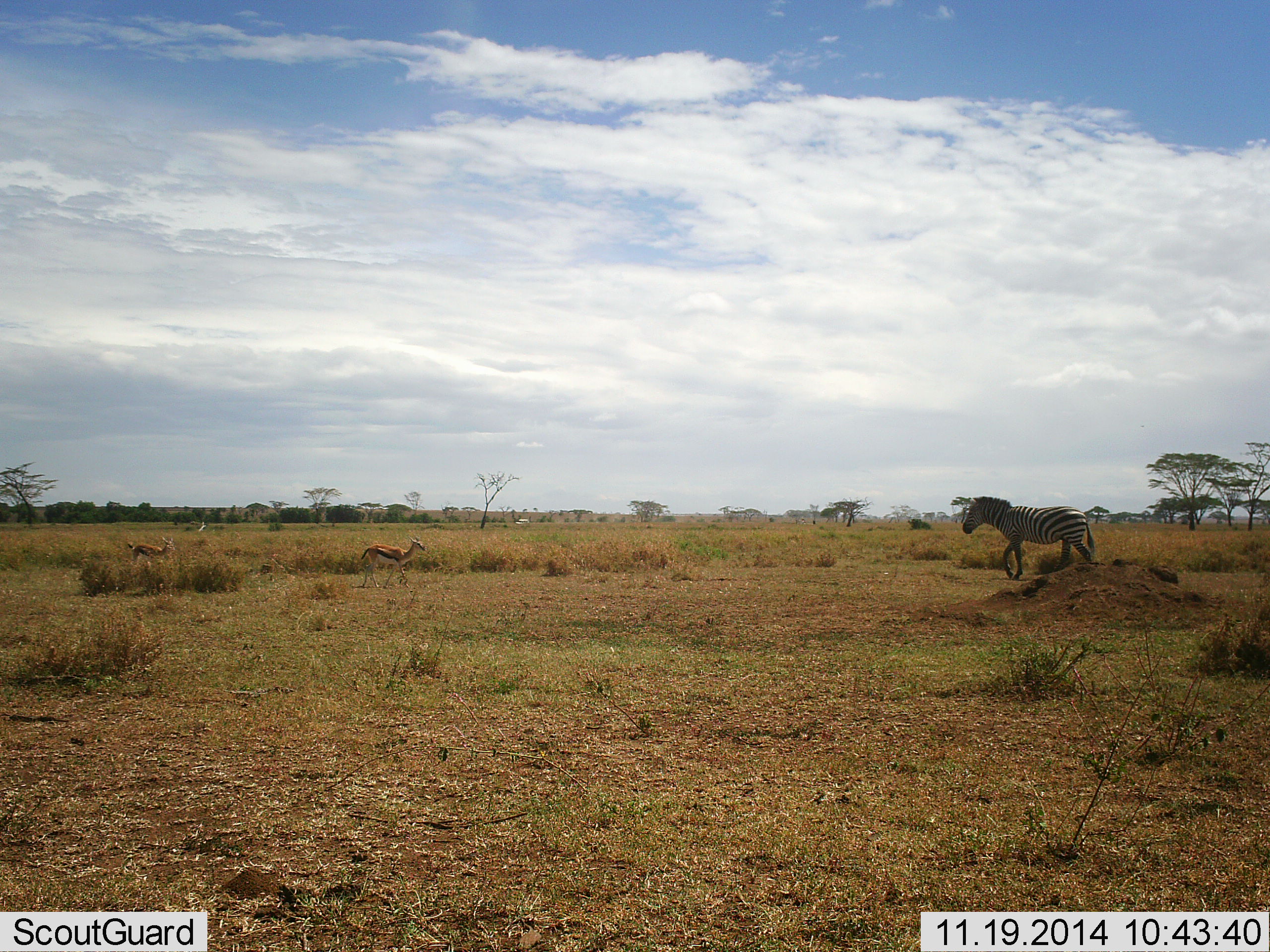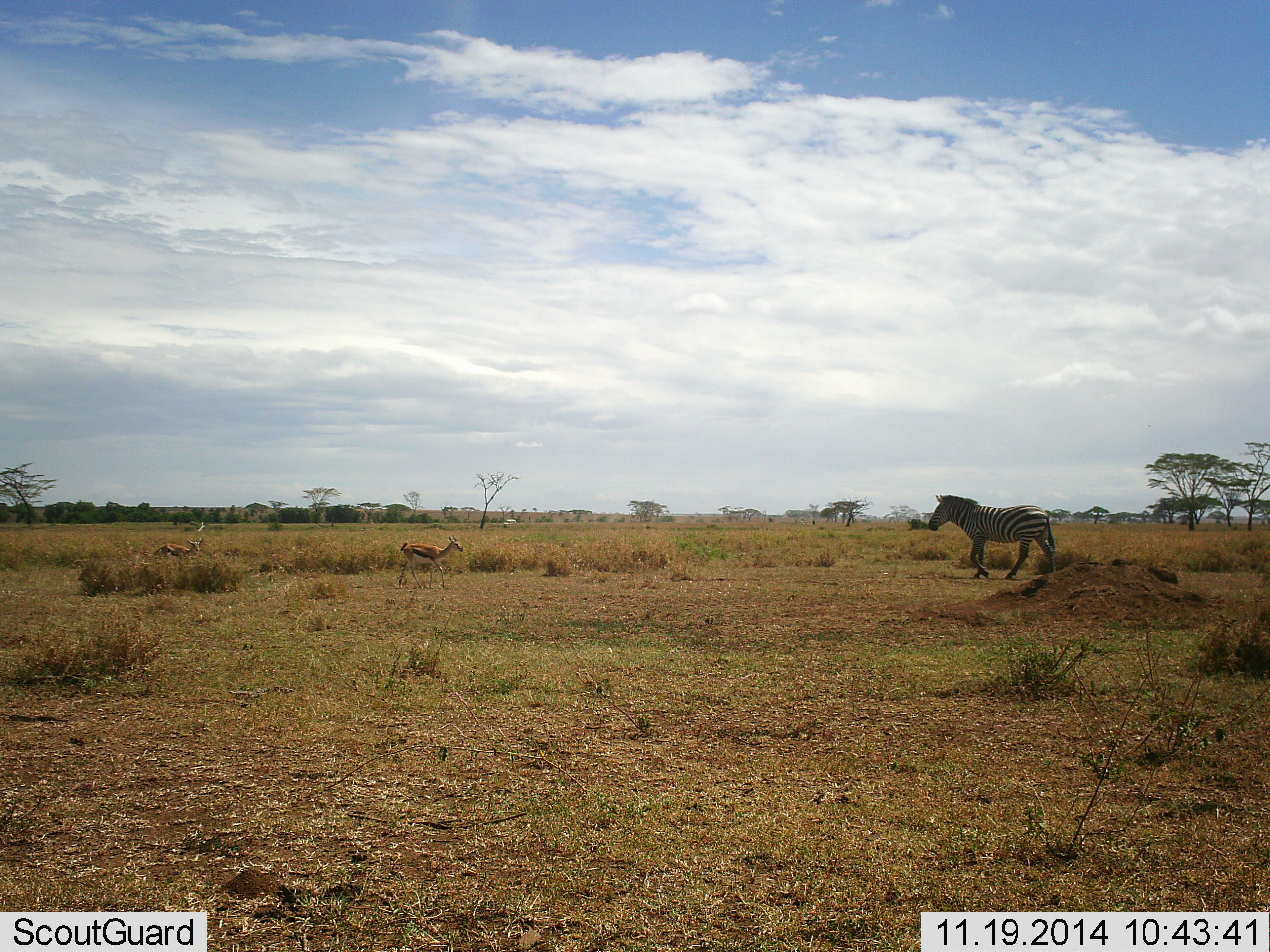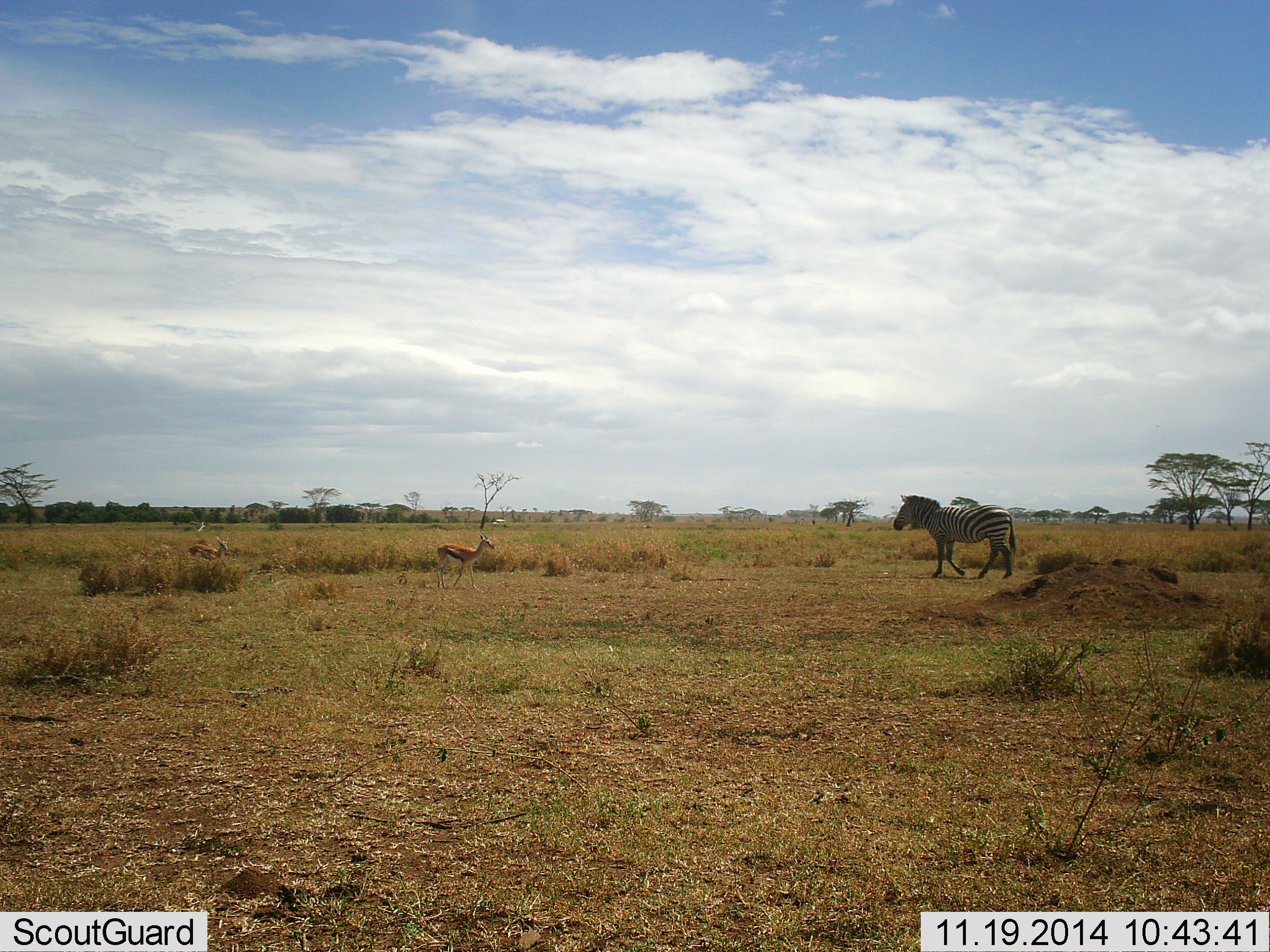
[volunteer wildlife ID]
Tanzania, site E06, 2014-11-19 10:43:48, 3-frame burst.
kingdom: Animalia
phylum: Chordata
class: Mammalia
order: Artiodactyla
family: Bovidae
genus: Eudorcas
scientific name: Eudorcas thomsonii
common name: thomson's gazelle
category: gazellethomsons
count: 2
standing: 6%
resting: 0%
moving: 94%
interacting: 0%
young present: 12%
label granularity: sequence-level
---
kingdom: Animalia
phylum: Chordata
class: Mammalia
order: Perissodactyla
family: Equidae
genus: Equus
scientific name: Equus quagga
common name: plains zebra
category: zebra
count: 1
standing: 5%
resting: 0%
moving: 95%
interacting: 0%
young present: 0%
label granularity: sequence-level